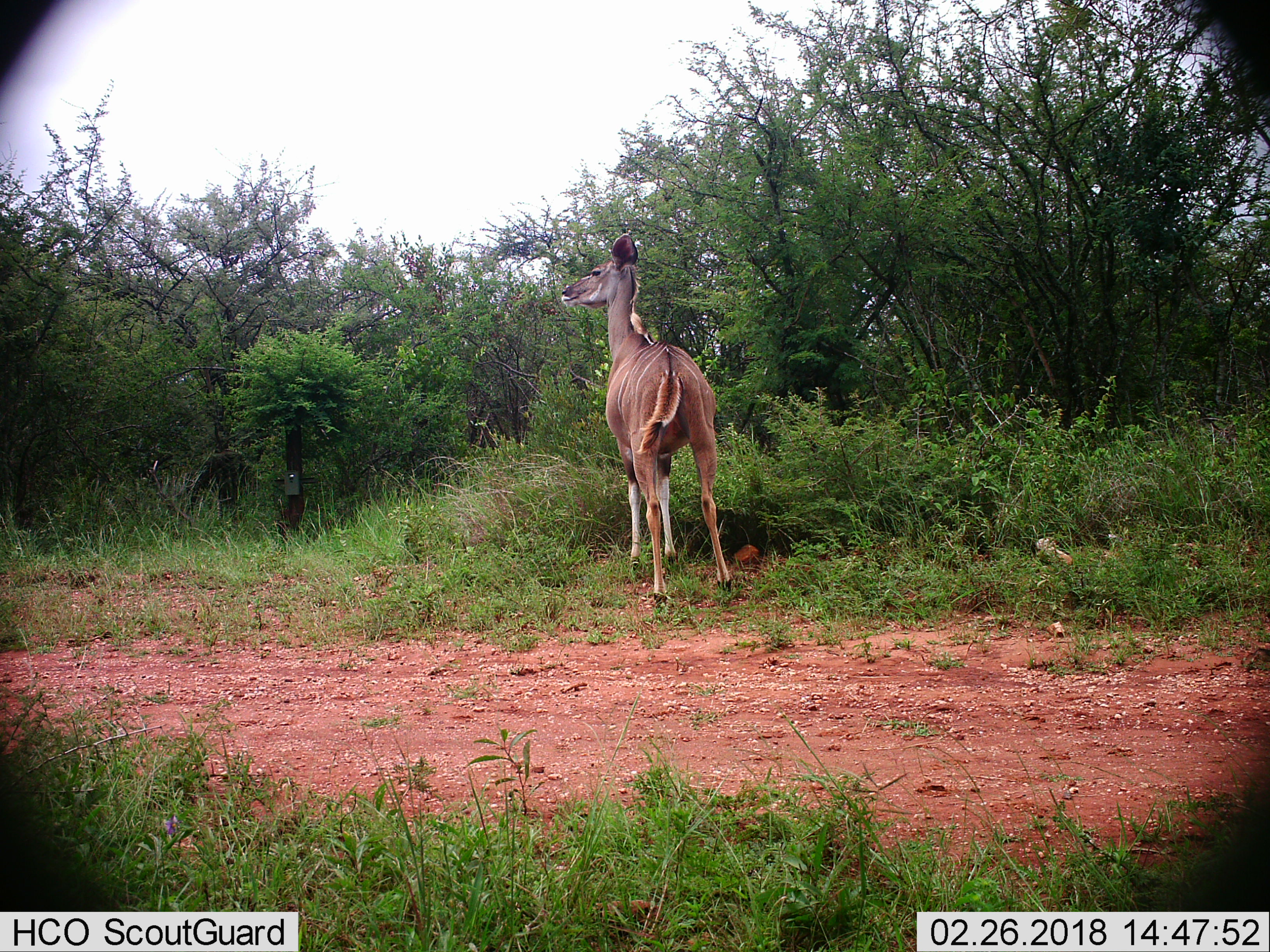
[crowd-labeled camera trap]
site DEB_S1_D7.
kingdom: Animalia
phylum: Chordata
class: Mammalia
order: Artiodactyla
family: Bovidae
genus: Tragelaphus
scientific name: Tragelaphus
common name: kudu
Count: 1.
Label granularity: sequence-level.